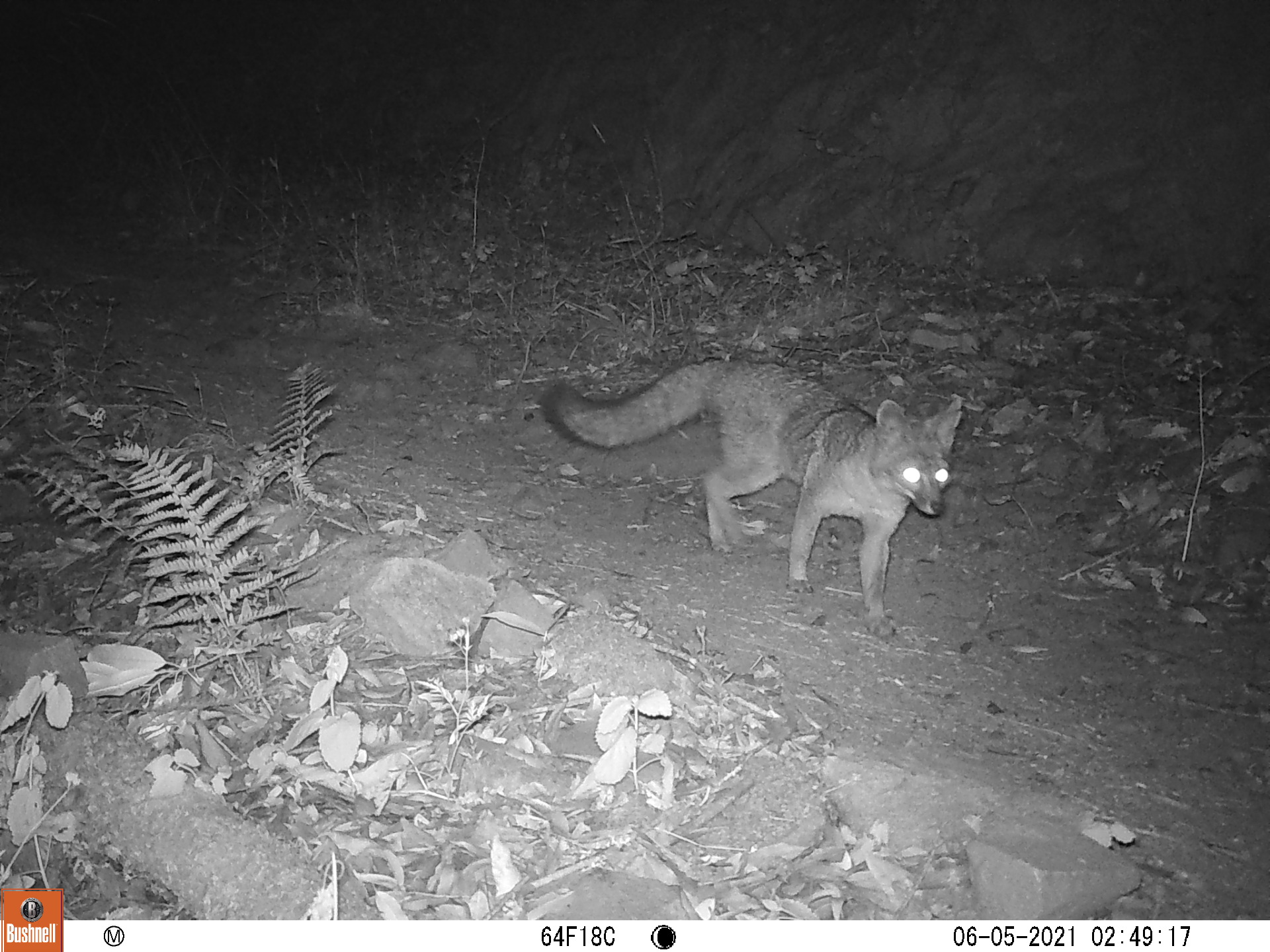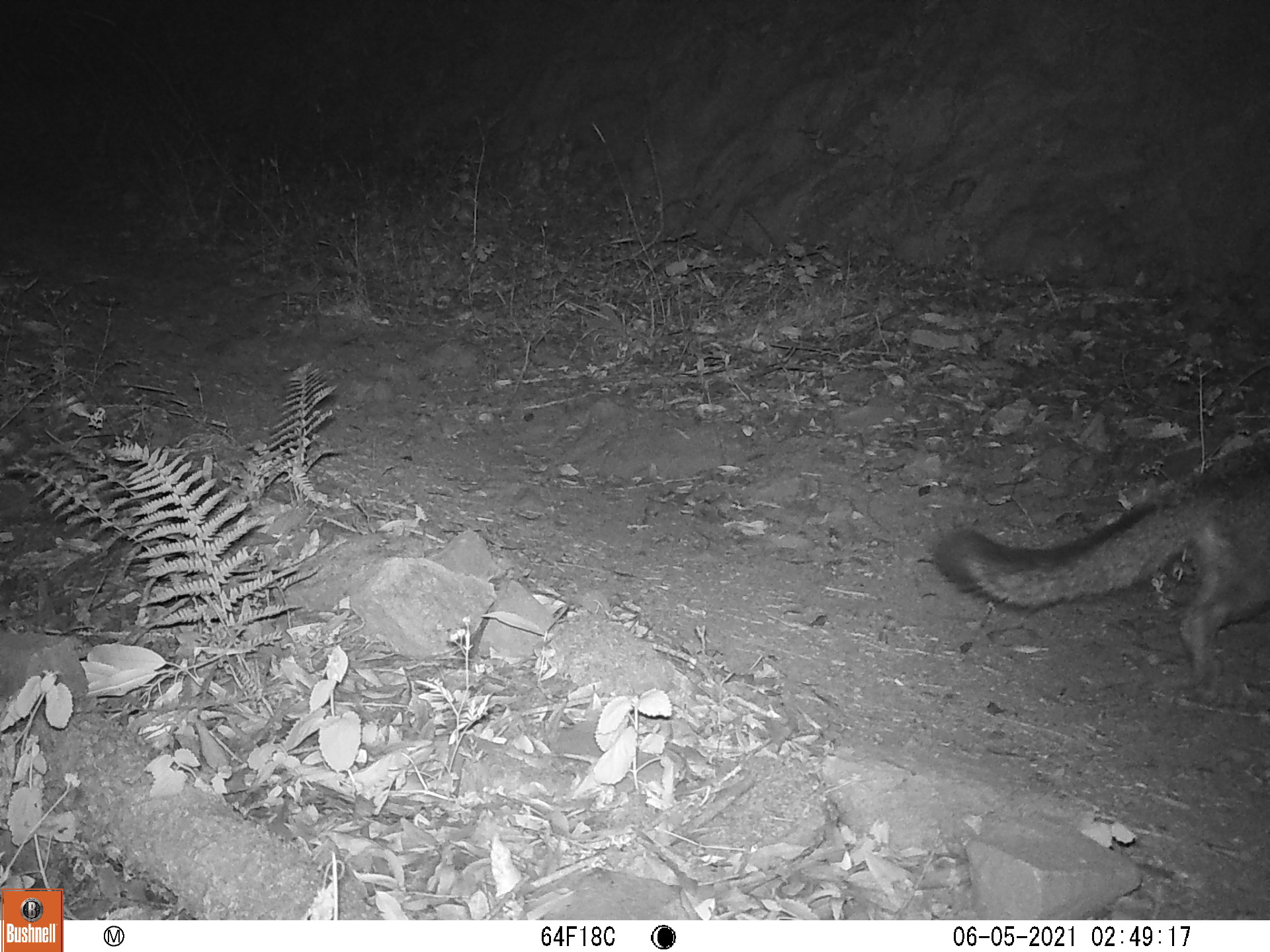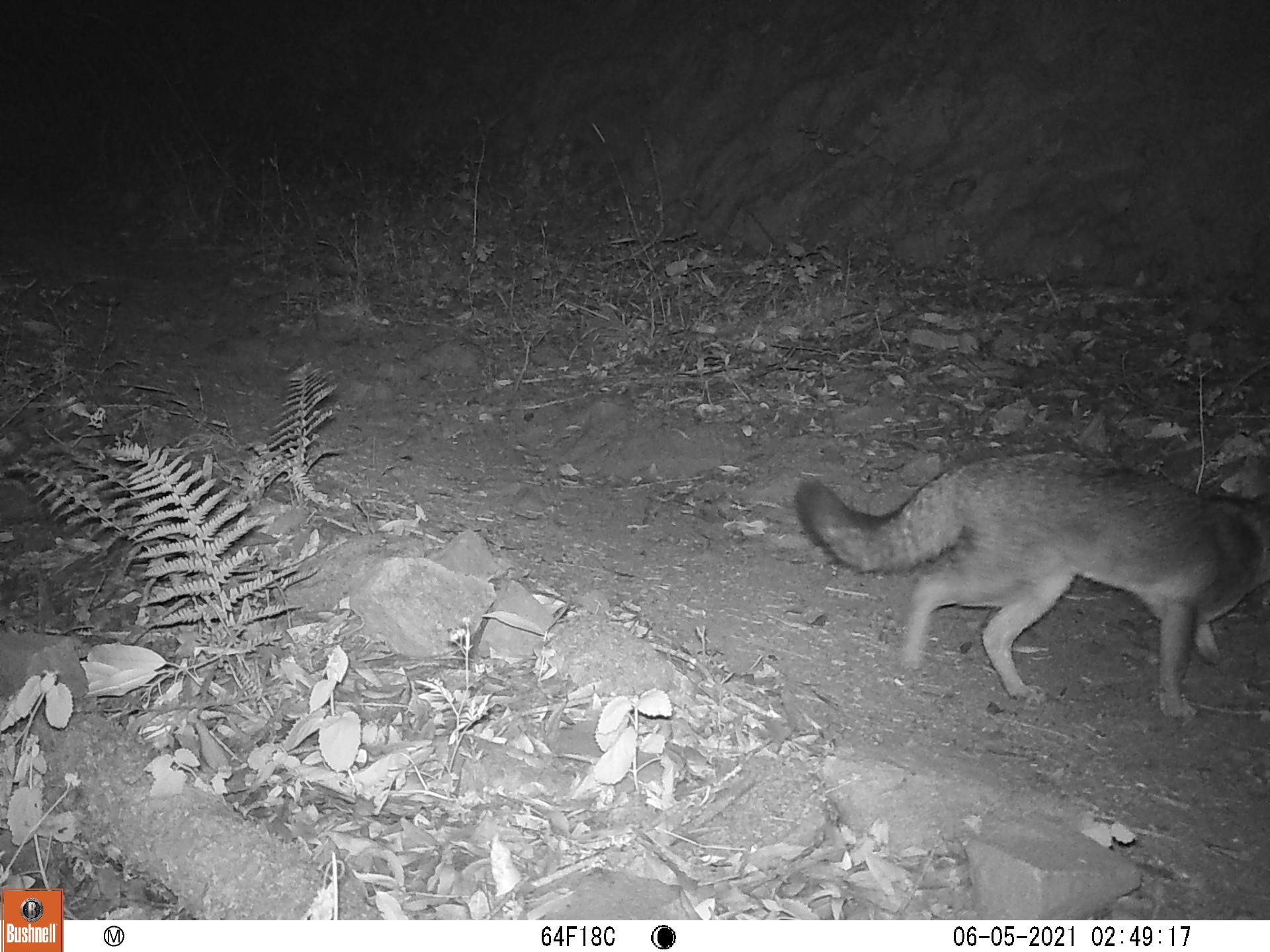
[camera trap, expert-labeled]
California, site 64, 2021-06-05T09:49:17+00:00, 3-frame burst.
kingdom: Animalia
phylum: Chordata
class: Mammalia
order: Carnivora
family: Canidae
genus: Urocyon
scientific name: Urocyon cinereoargenteus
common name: gray fox